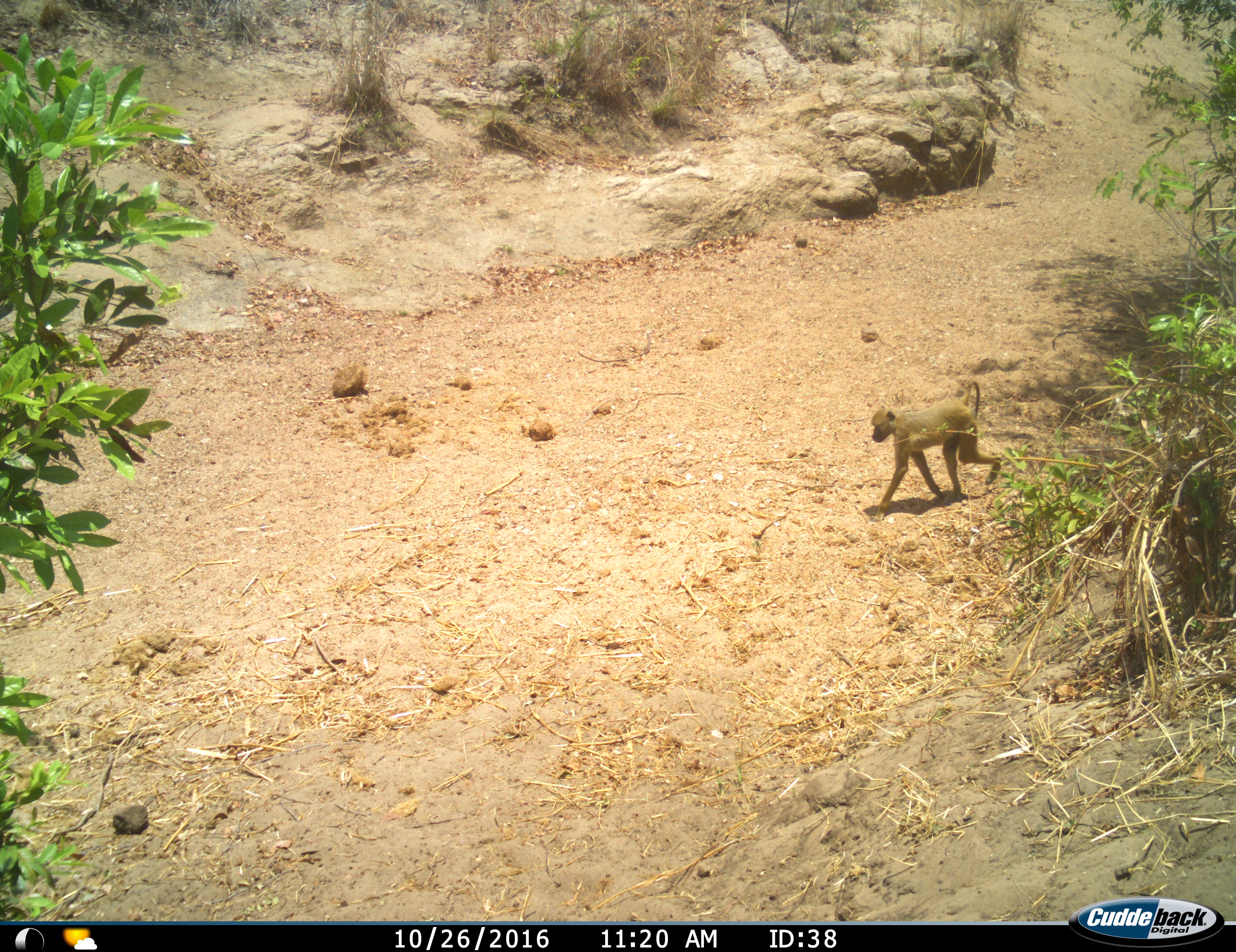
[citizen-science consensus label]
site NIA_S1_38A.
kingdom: Animalia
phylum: Chordata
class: Mammalia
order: Primates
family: Cercopithecidae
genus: Papio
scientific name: Papio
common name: baboon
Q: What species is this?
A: Baboon (Papio).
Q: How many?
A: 1.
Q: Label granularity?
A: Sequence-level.